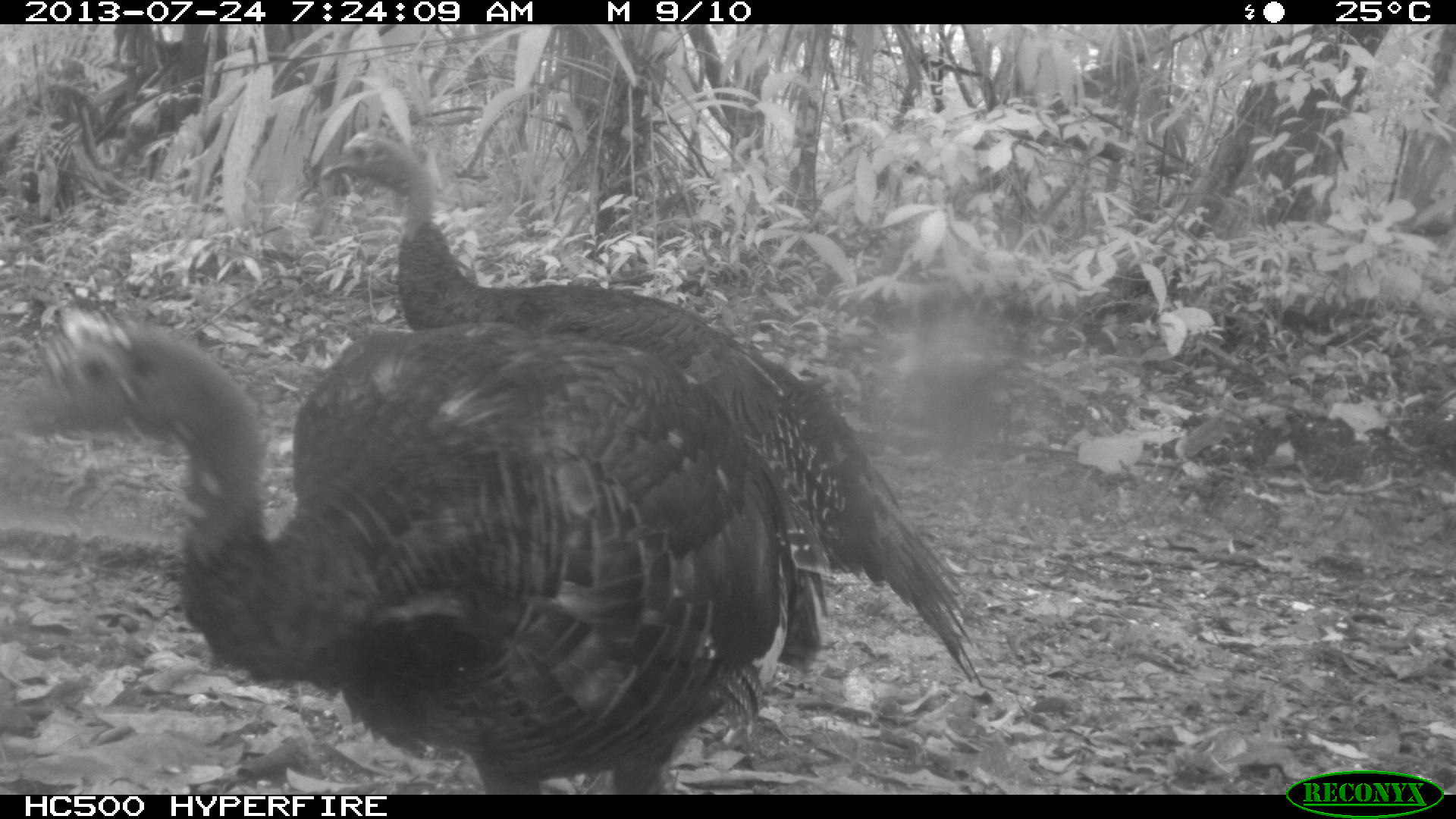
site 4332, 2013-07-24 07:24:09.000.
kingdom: Animalia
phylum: Chordata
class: Aves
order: Galliformes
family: Phasianidae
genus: Meleagris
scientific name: Meleagris ocellata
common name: ocellated turkey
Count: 3.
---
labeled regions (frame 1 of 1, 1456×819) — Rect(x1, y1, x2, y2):
meleagris ocellata: Rect(16, 324, 832, 791); Rect(318, 132, 987, 692)